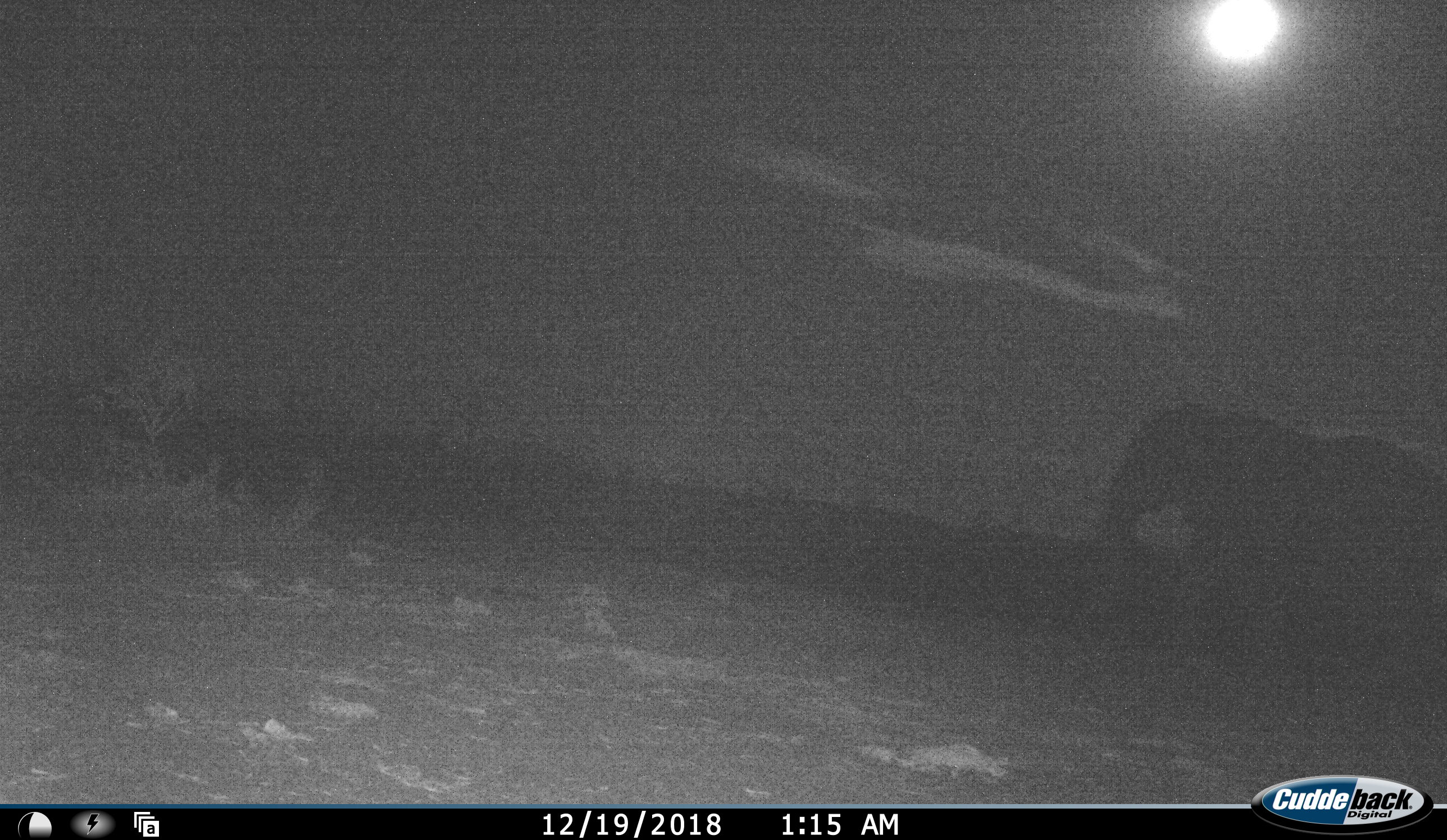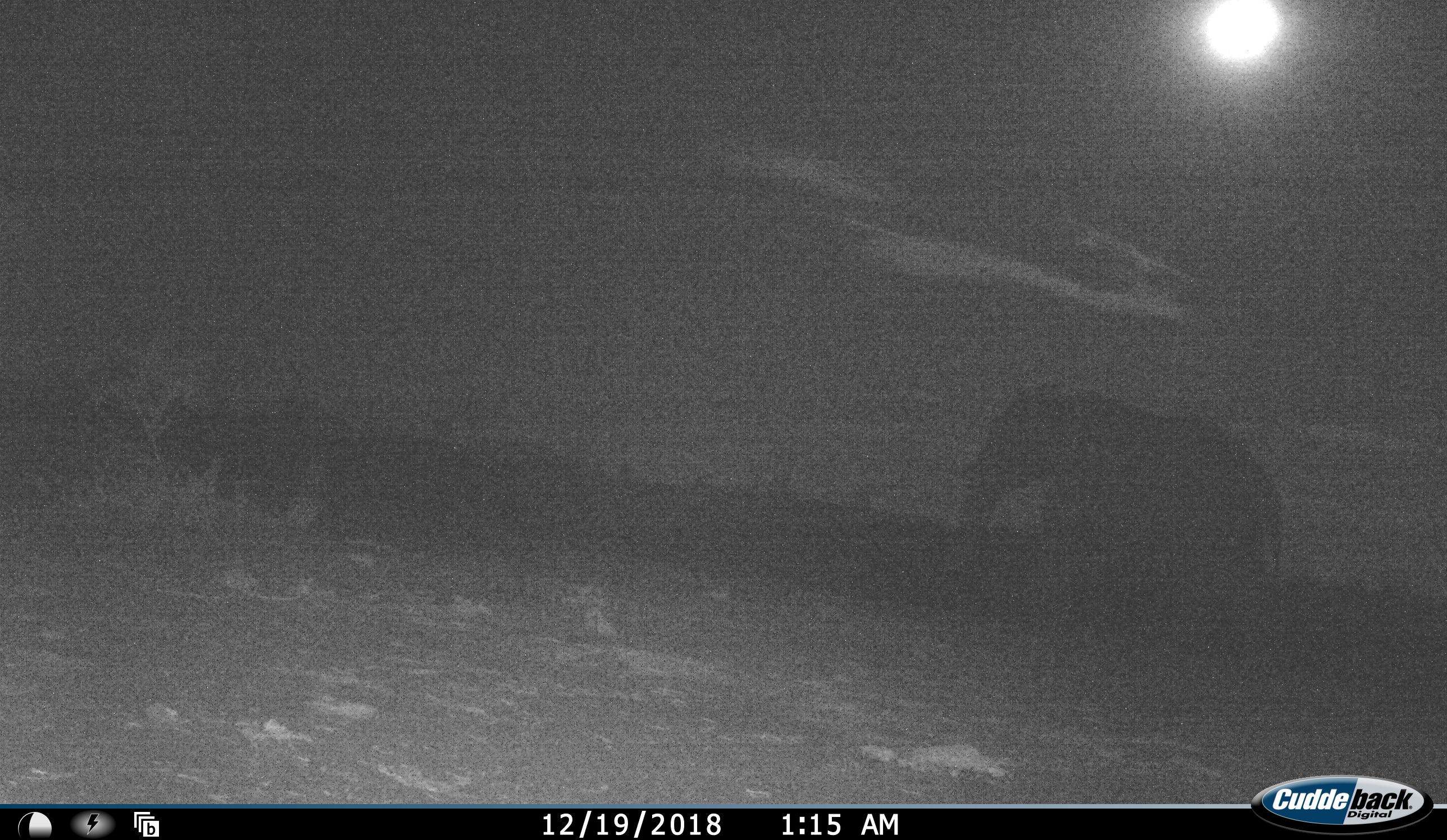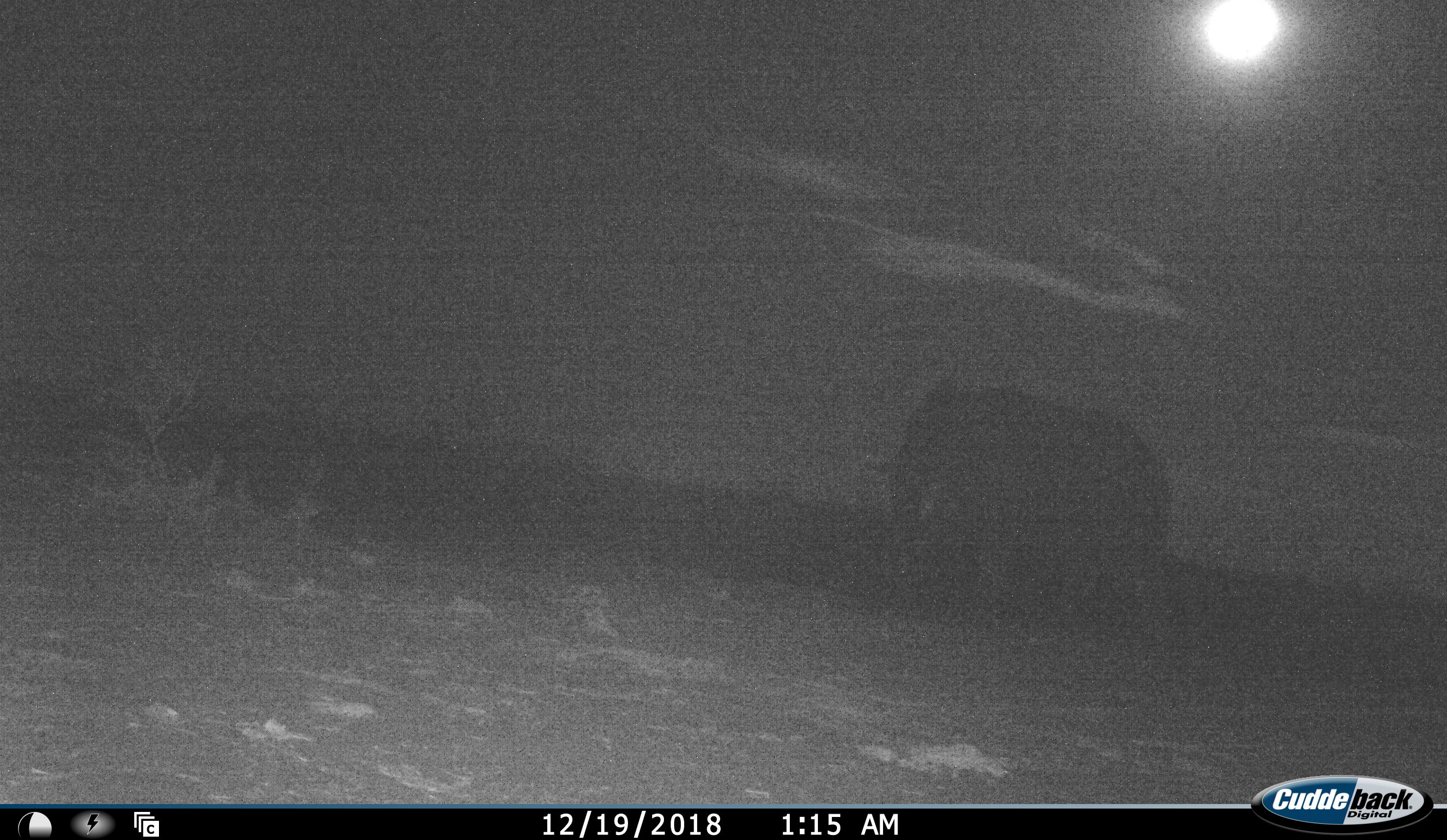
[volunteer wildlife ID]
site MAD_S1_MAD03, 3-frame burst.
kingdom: Animalia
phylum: Chordata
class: Mammalia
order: Proboscidea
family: Elephantidae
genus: Loxodonta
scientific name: Loxodonta africana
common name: african bush elephant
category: elephant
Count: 1.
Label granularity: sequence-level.